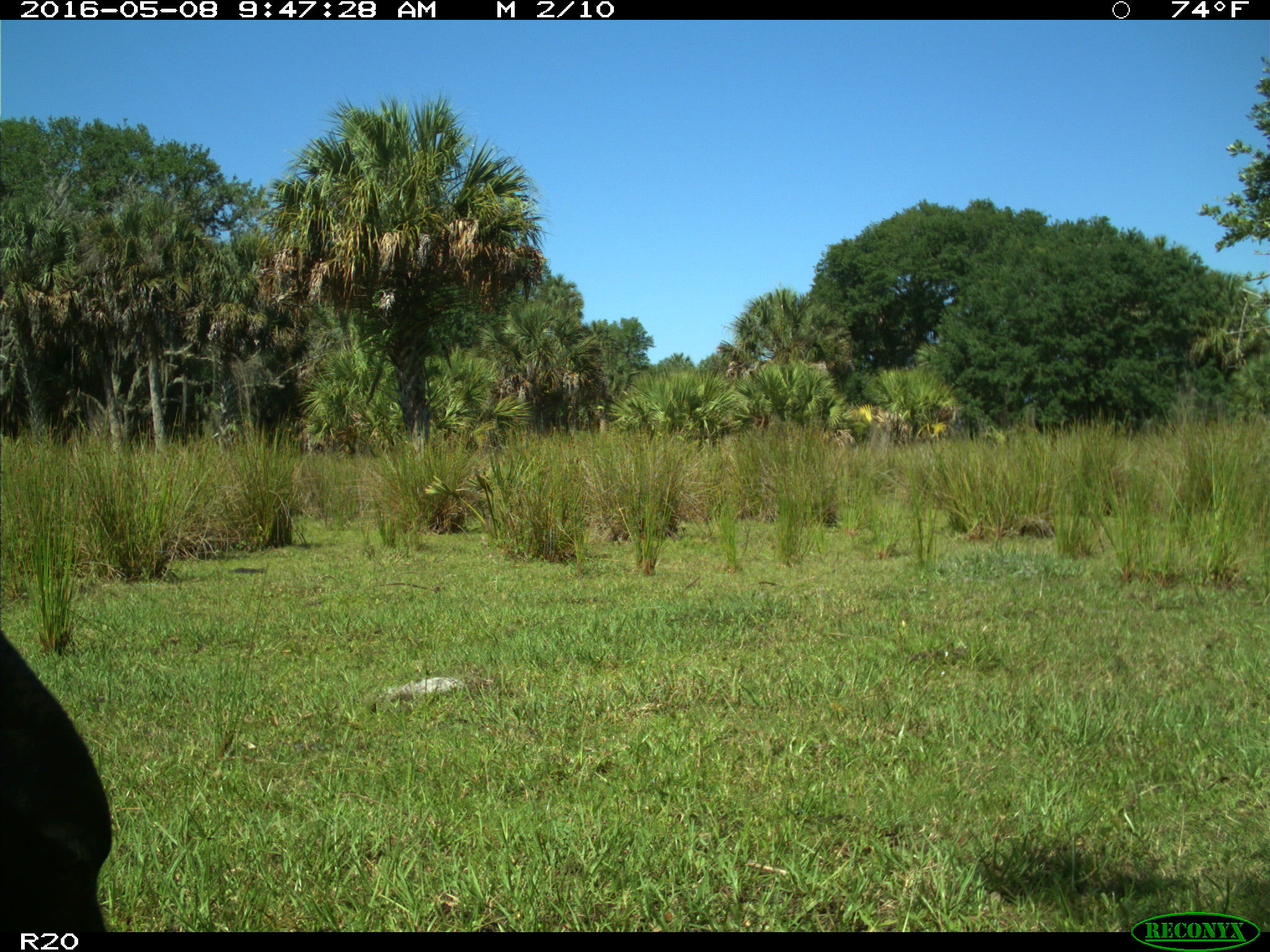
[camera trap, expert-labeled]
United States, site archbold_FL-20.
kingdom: Animalia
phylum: Chordata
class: Mammalia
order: Artiodactyla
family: Bovidae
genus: Bos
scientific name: Bos taurus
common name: domestic cow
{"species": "Bos taurus (domestic cow)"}